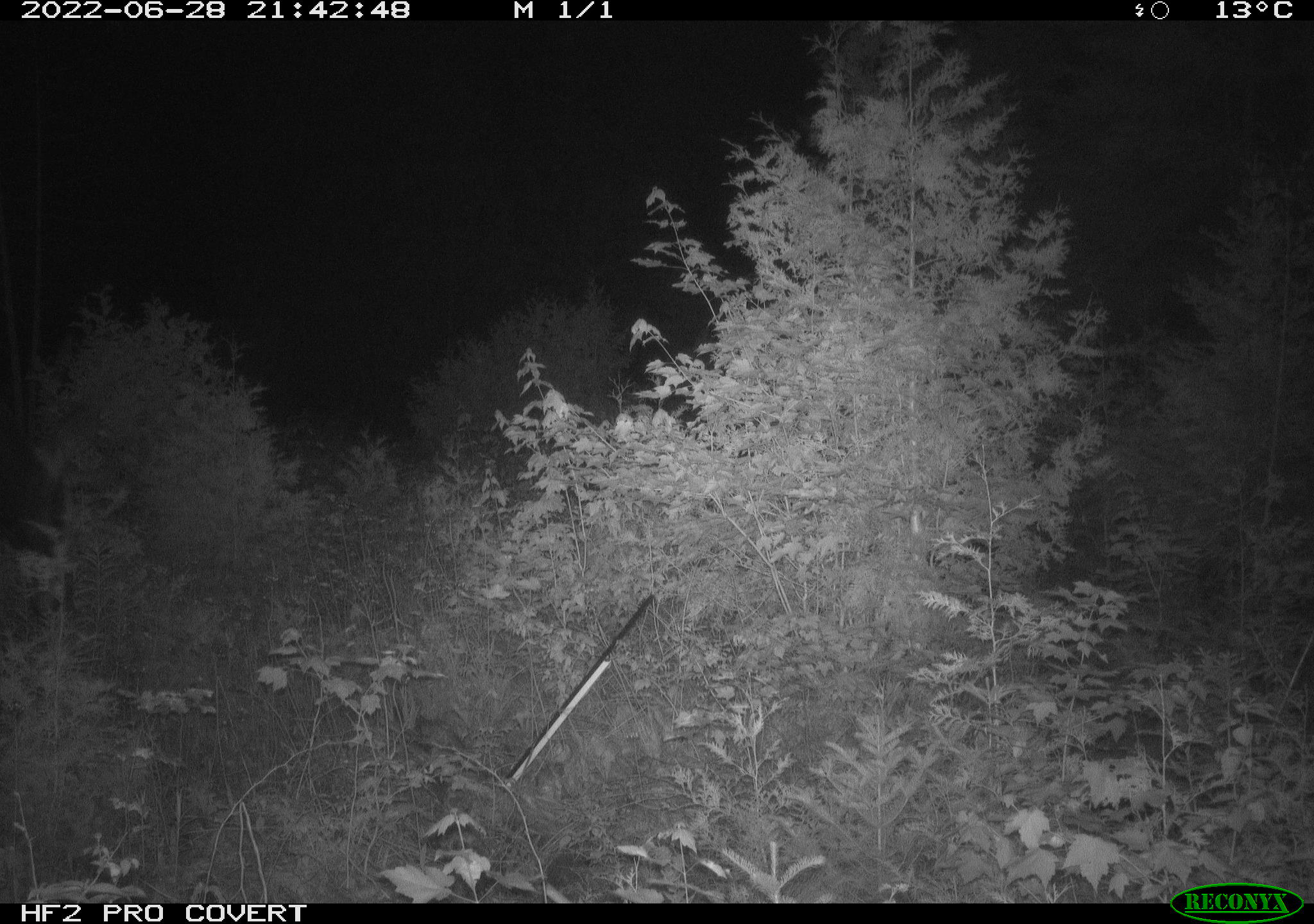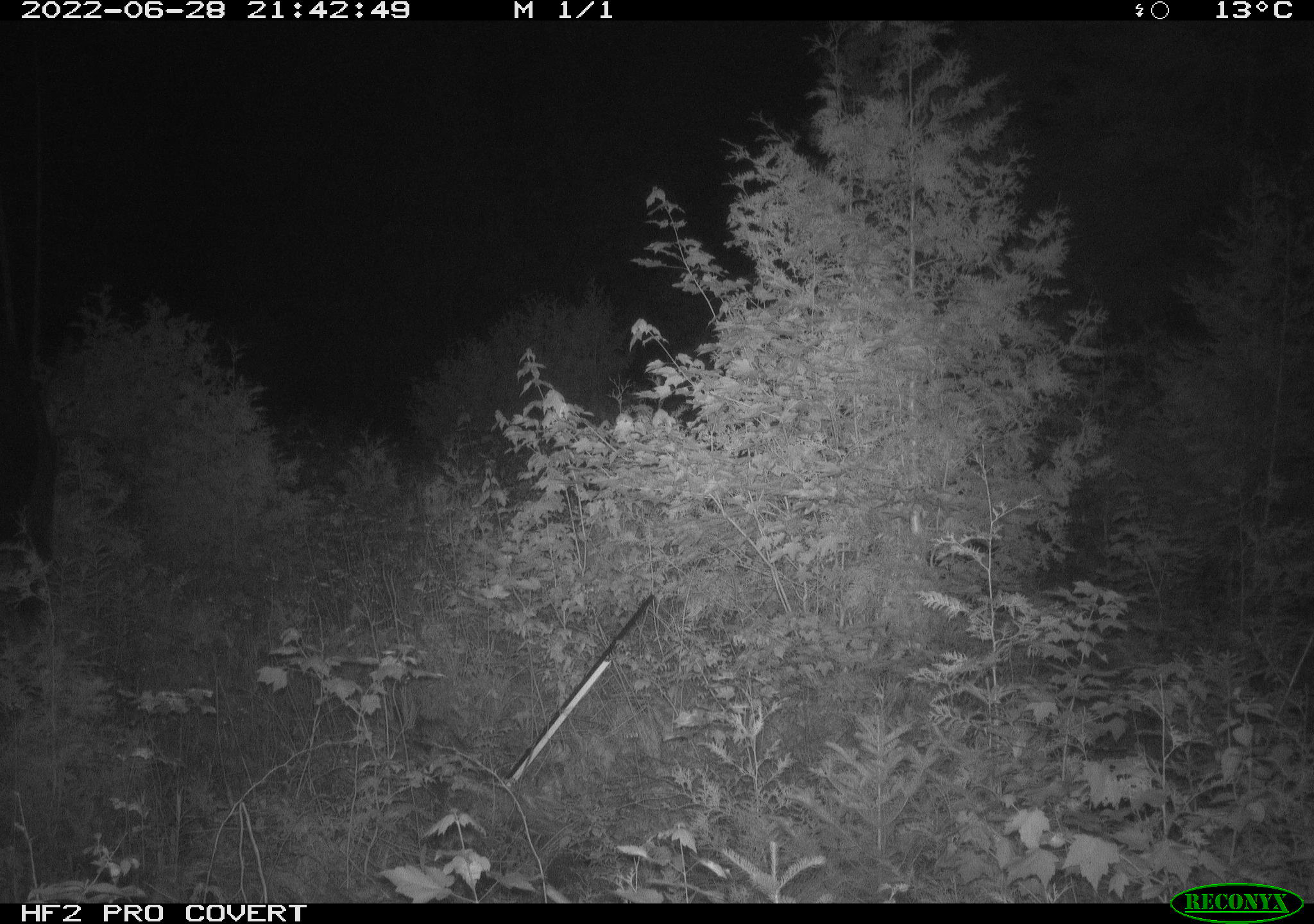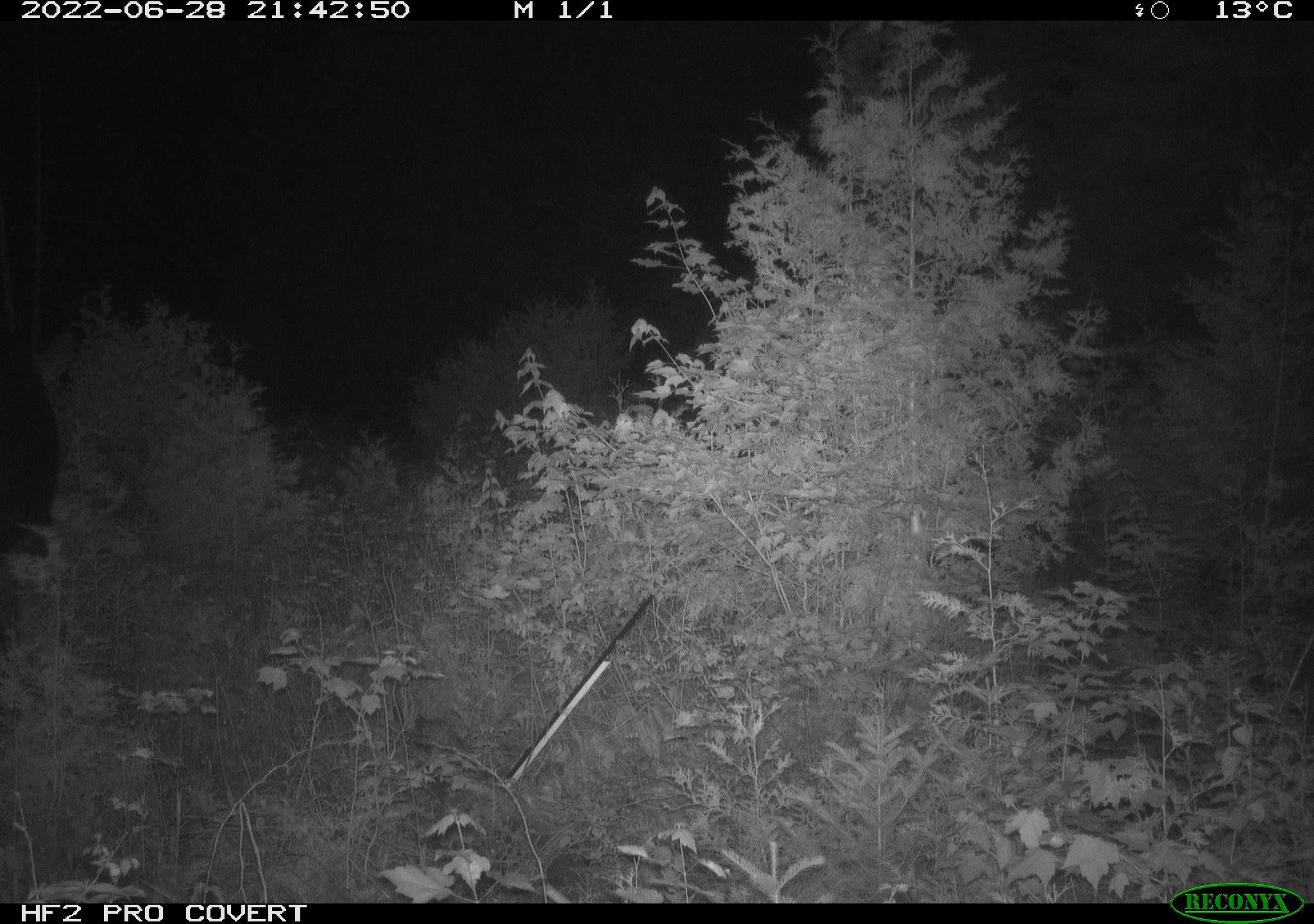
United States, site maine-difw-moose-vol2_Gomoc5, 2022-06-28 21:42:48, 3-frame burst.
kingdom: Animalia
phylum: Chordata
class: Mammalia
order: Artiodactyla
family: Cervidae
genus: Alces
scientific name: Alces alces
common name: moose